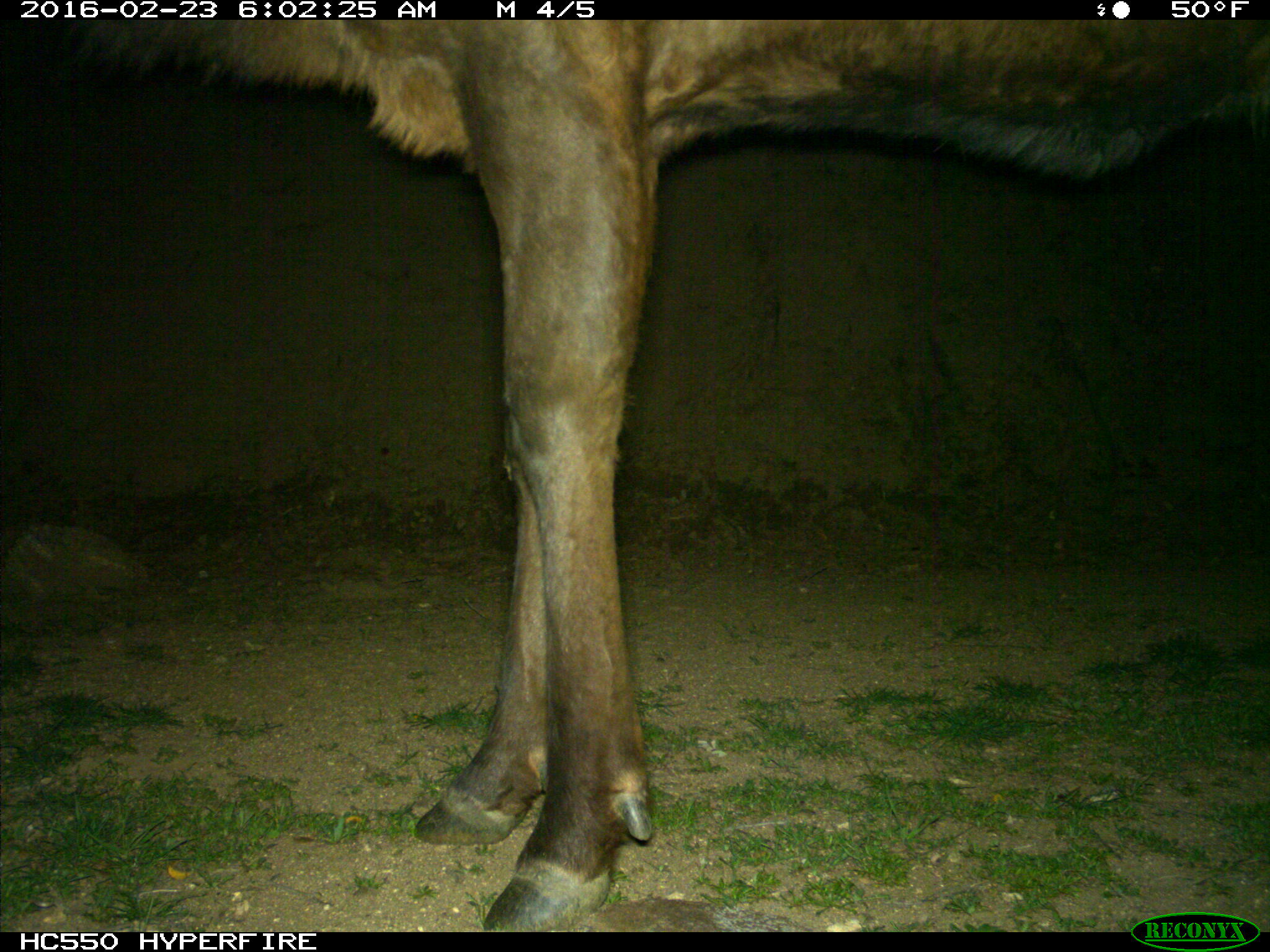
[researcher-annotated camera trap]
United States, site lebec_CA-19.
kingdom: Animalia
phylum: Chordata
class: Mammalia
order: Artiodactyla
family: Cervidae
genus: Cervus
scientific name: Cervus canadensis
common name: elk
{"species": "Cervus canadensis (elk)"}